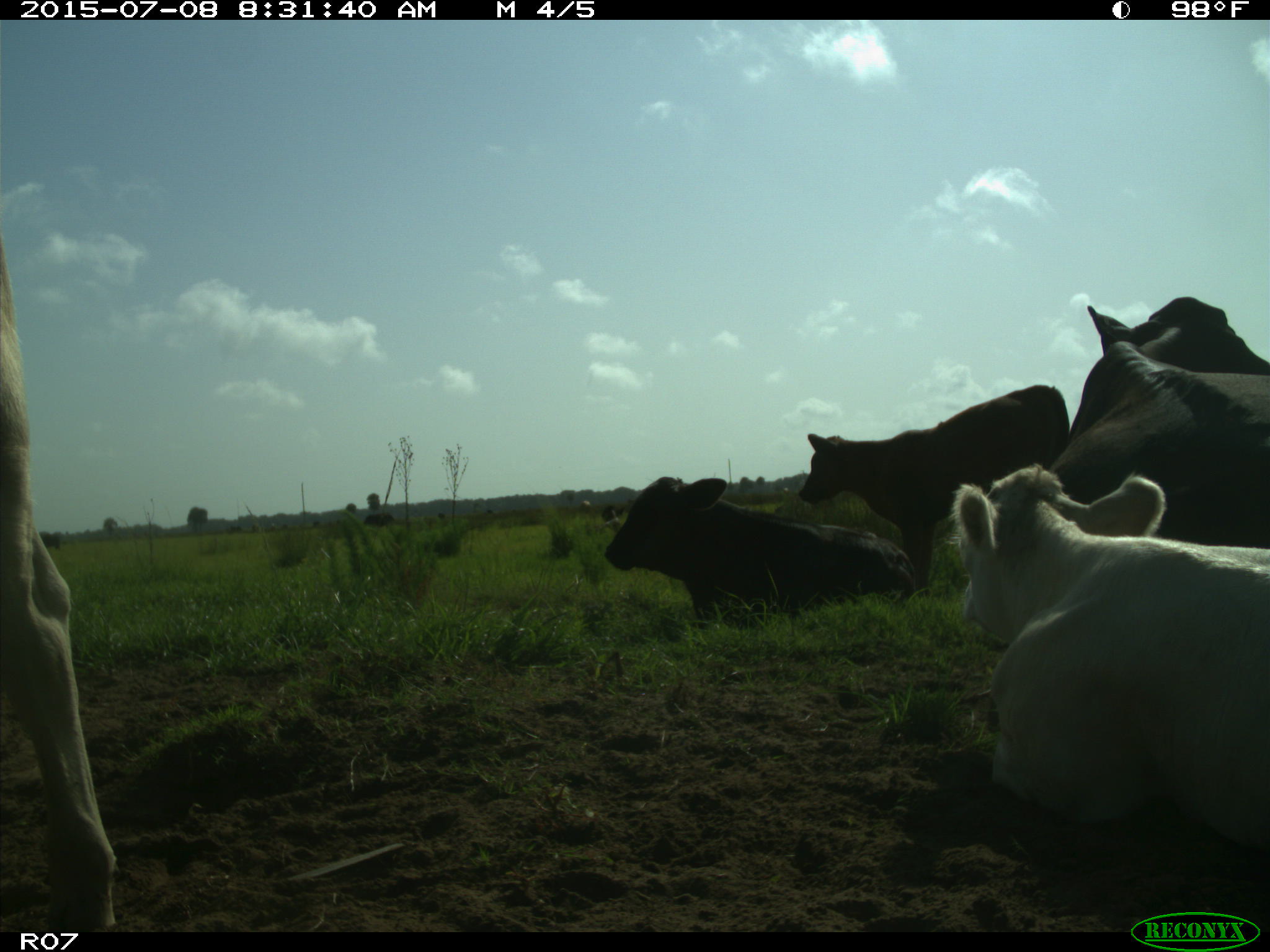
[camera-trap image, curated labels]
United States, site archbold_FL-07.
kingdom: Animalia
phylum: Chordata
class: Mammalia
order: Artiodactyla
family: Bovidae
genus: Bos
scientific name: Bos taurus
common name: domestic cow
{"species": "Bos taurus (domestic cow)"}